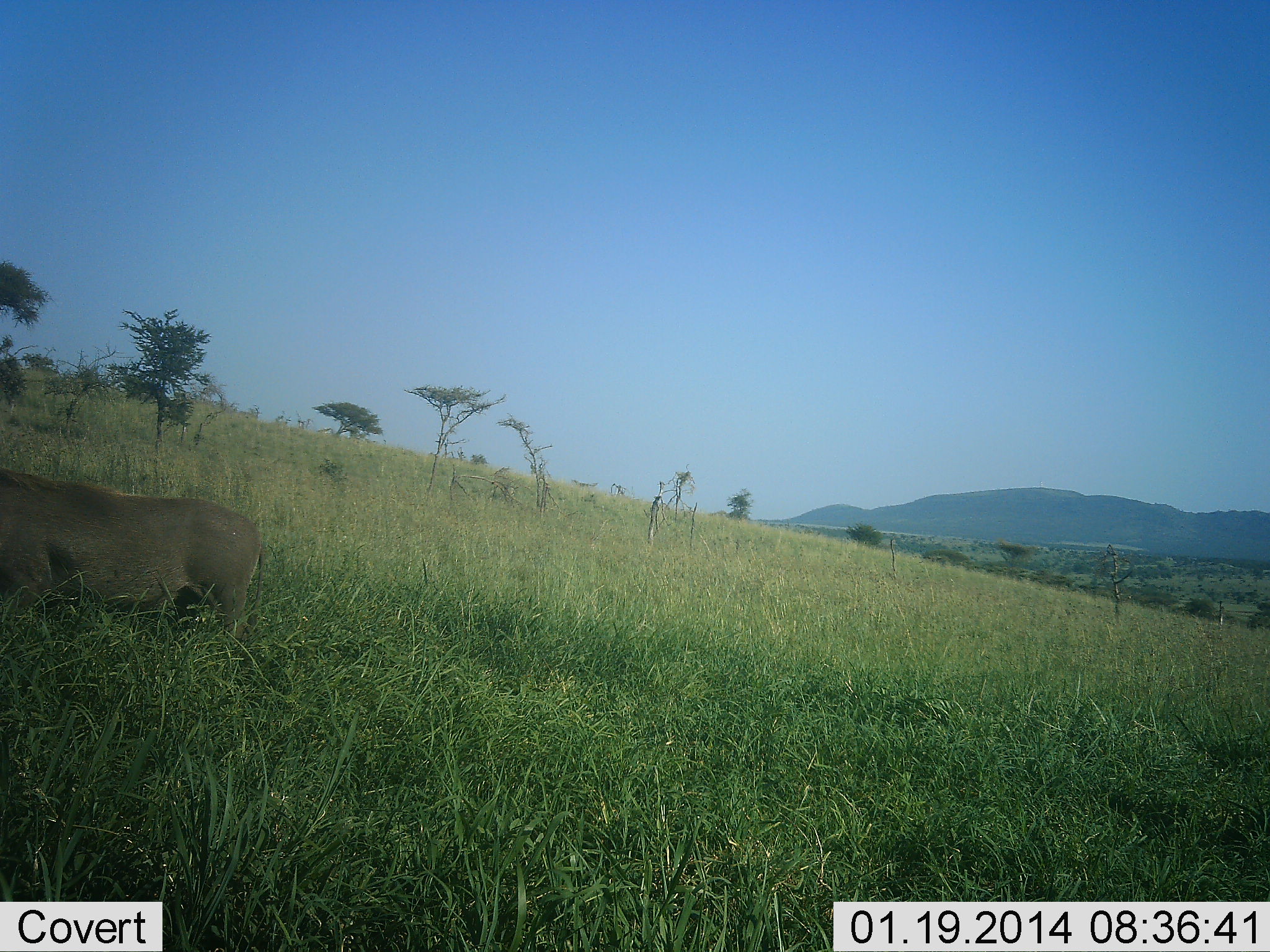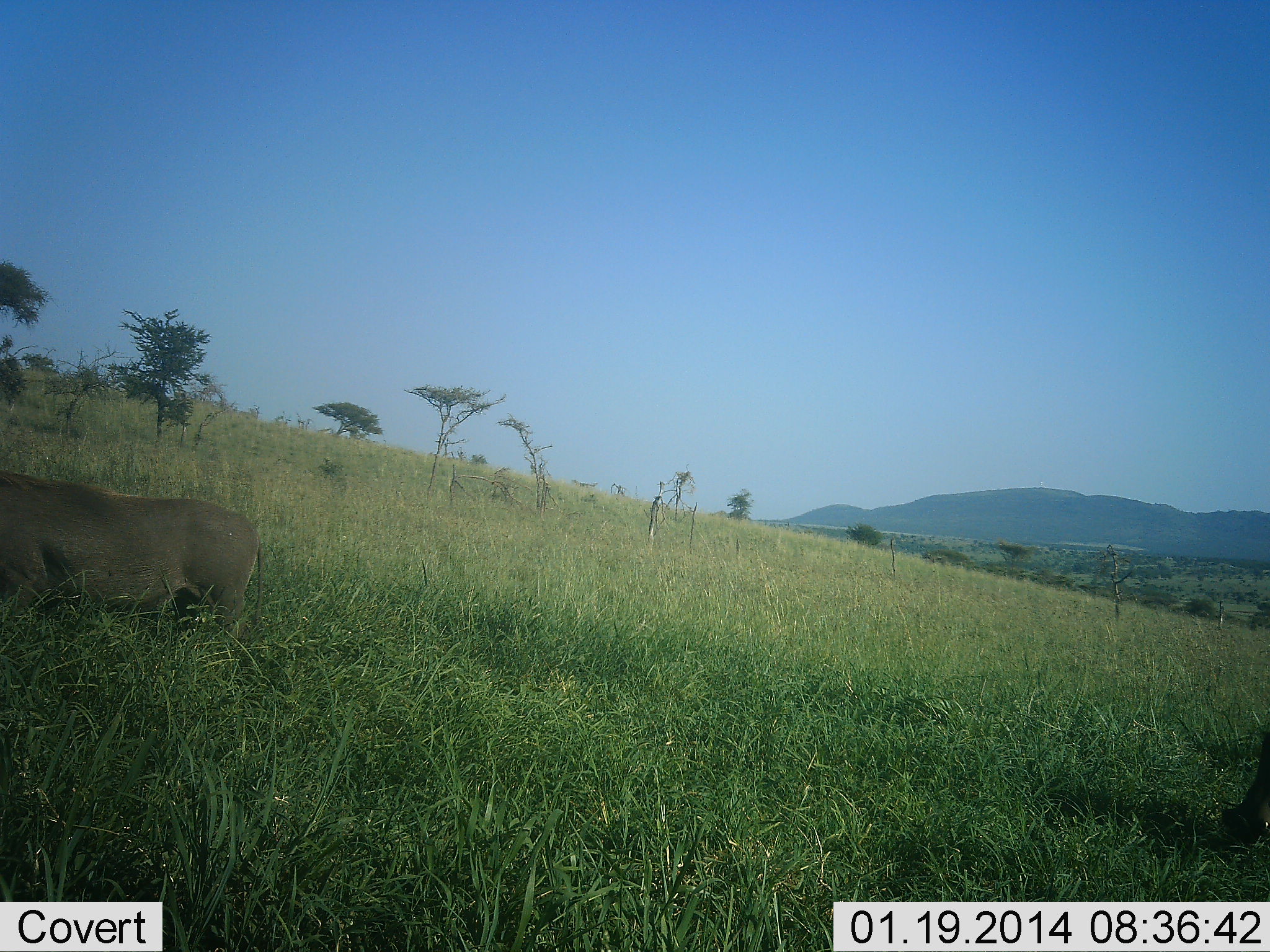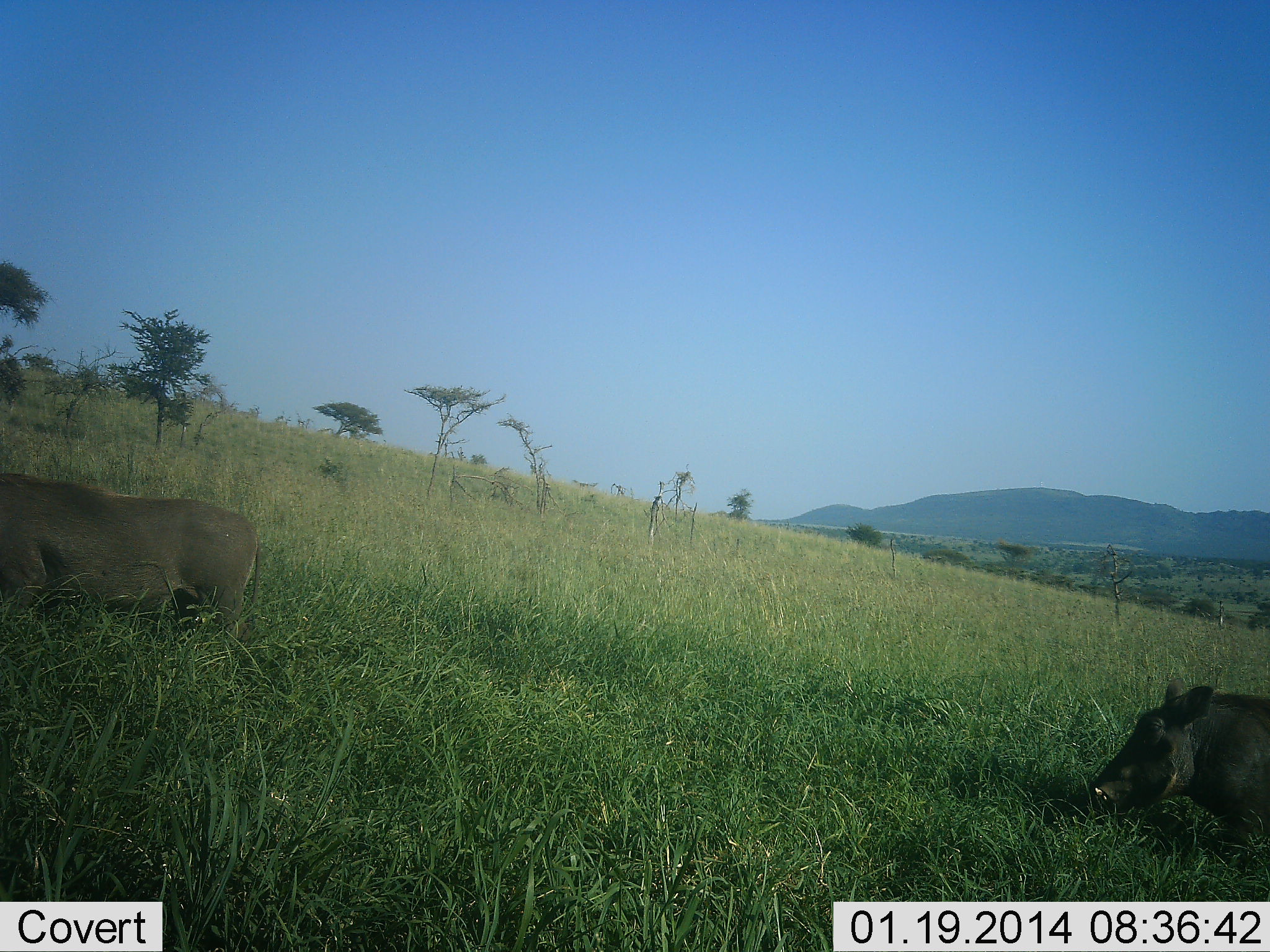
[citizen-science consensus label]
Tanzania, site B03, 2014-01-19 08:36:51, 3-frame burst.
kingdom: Animalia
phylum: Chordata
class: Mammalia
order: Artiodactyla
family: Suidae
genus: Phacochoerus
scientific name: Phacochoerus africanus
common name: warthog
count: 2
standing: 80%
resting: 0%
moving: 90%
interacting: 0%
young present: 0%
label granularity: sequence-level